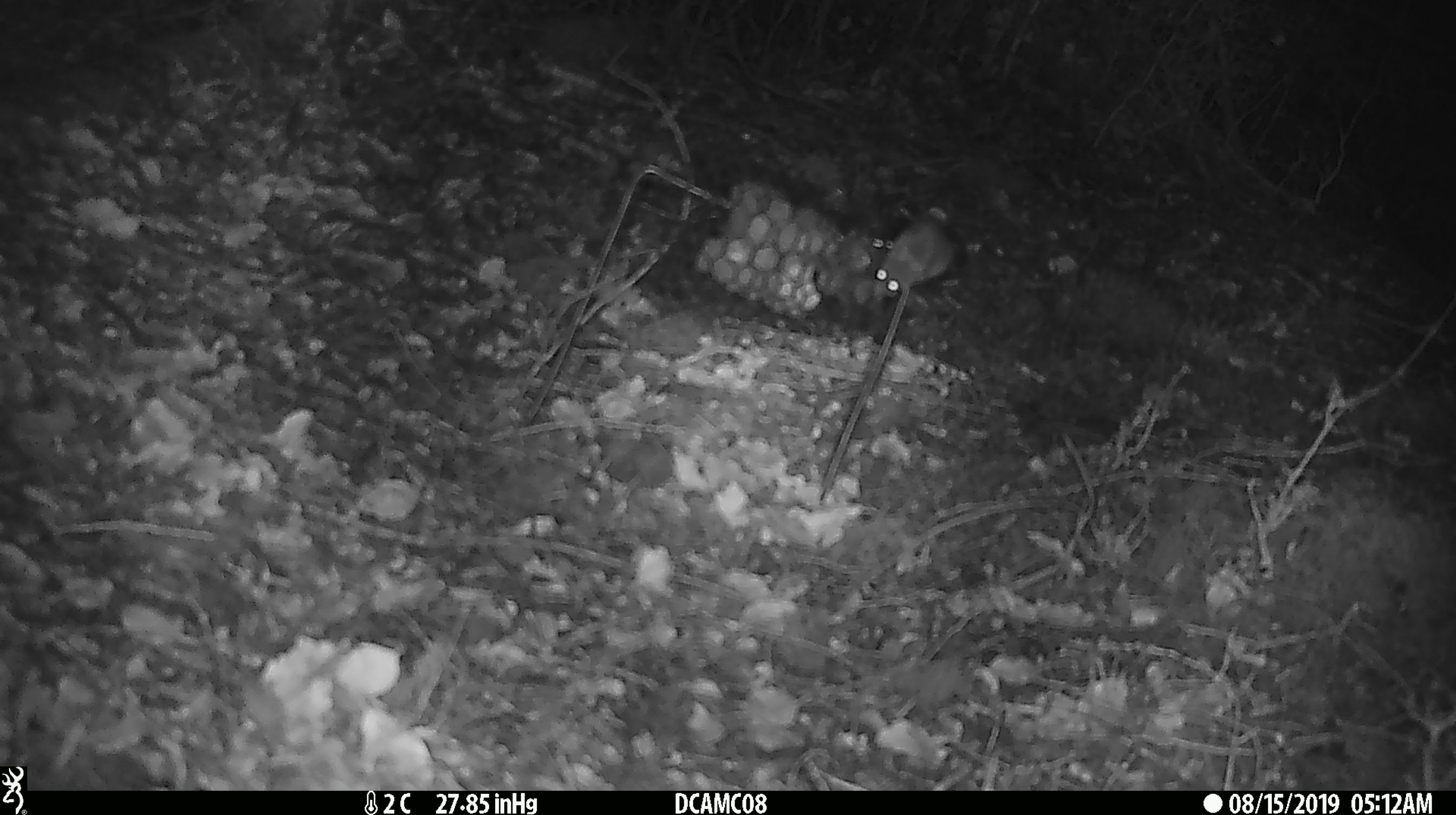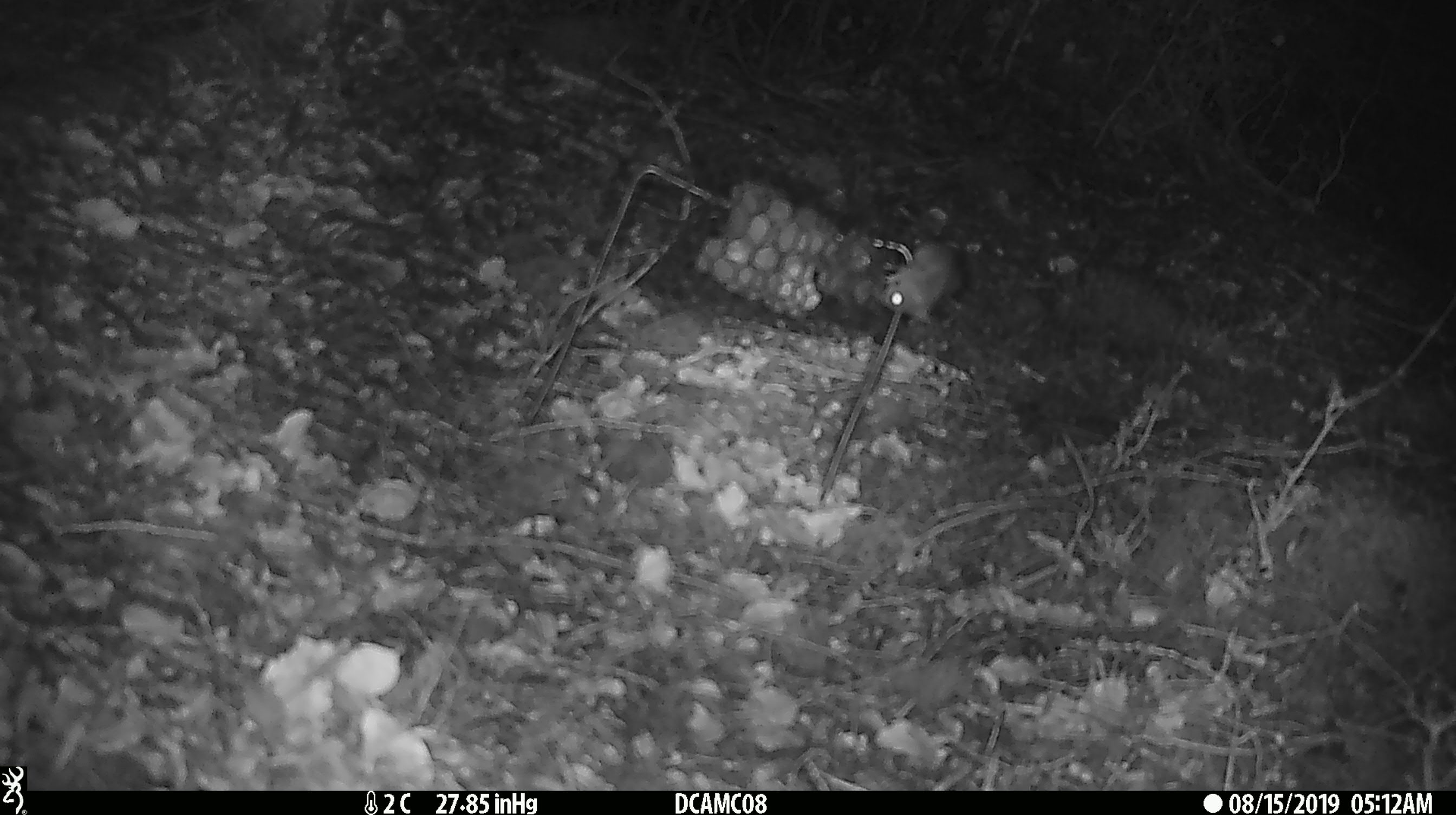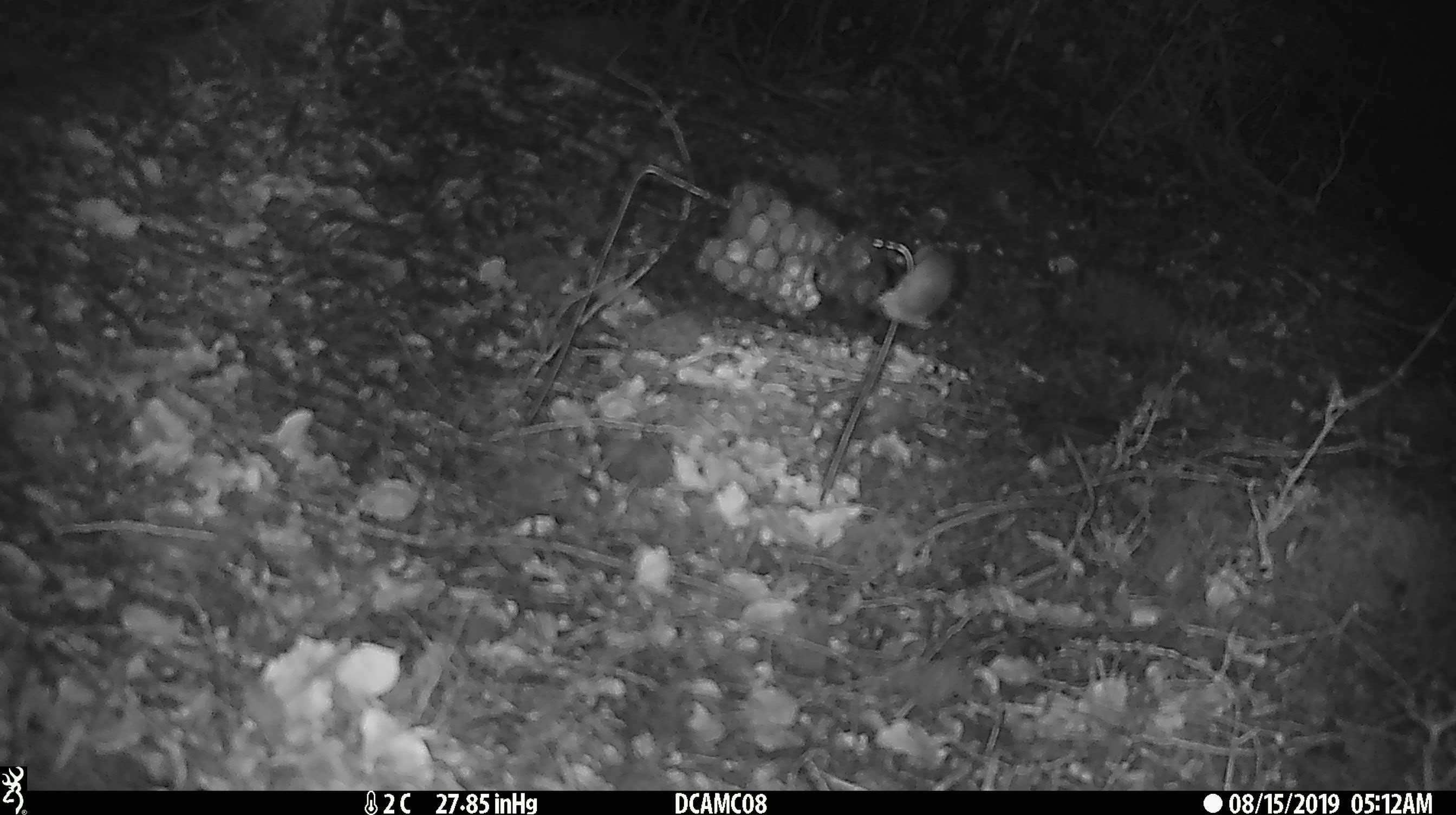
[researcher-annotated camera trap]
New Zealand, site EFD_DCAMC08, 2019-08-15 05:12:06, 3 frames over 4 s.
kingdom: Animalia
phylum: Chordata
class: Mammalia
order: Rodentia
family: Muridae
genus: Mus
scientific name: Mus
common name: mouse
Mouse (Mus).